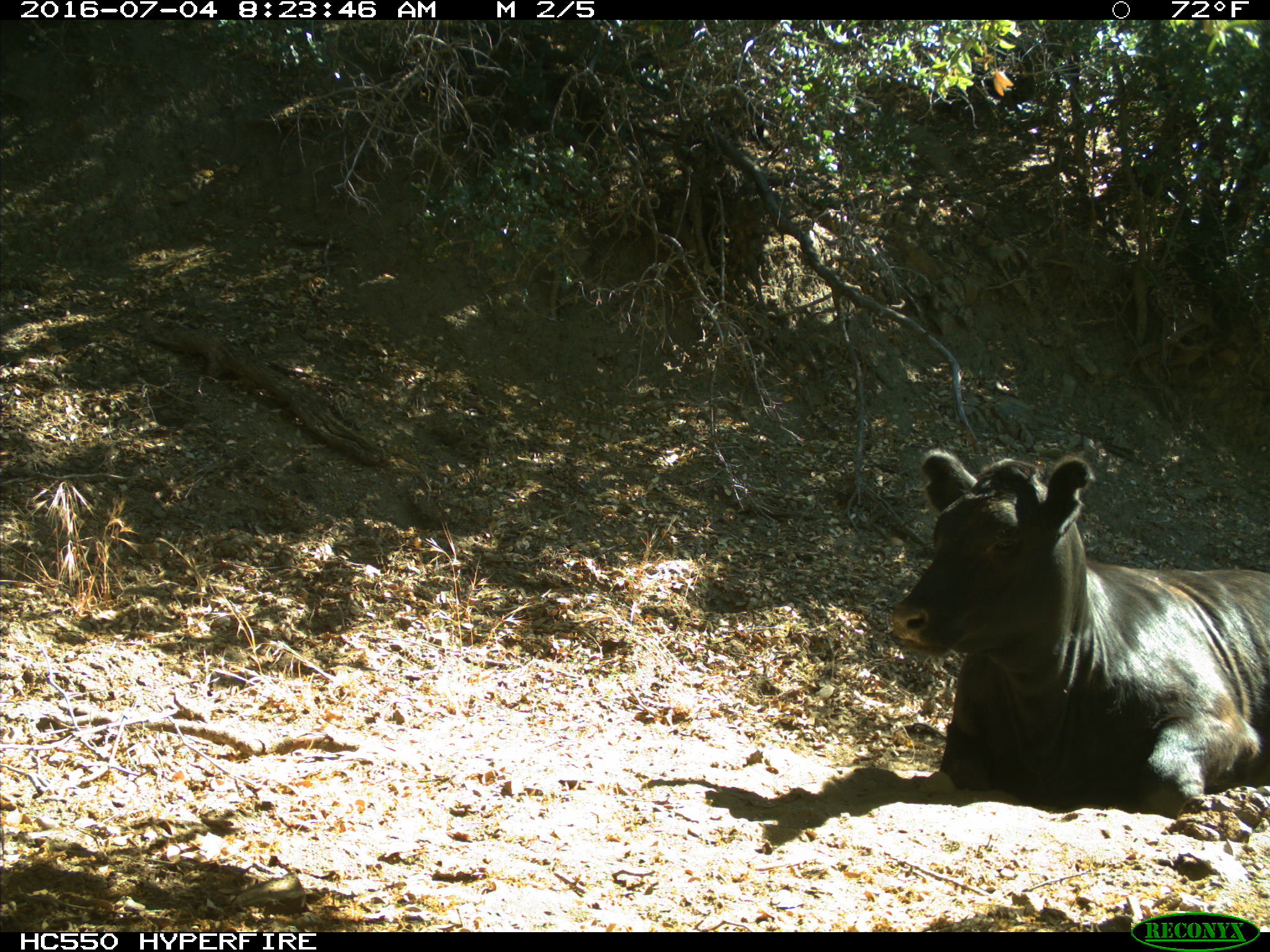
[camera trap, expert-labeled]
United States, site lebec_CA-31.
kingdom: Animalia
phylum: Chordata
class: Mammalia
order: Artiodactyla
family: Bovidae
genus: Bos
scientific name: Bos taurus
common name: domestic cow